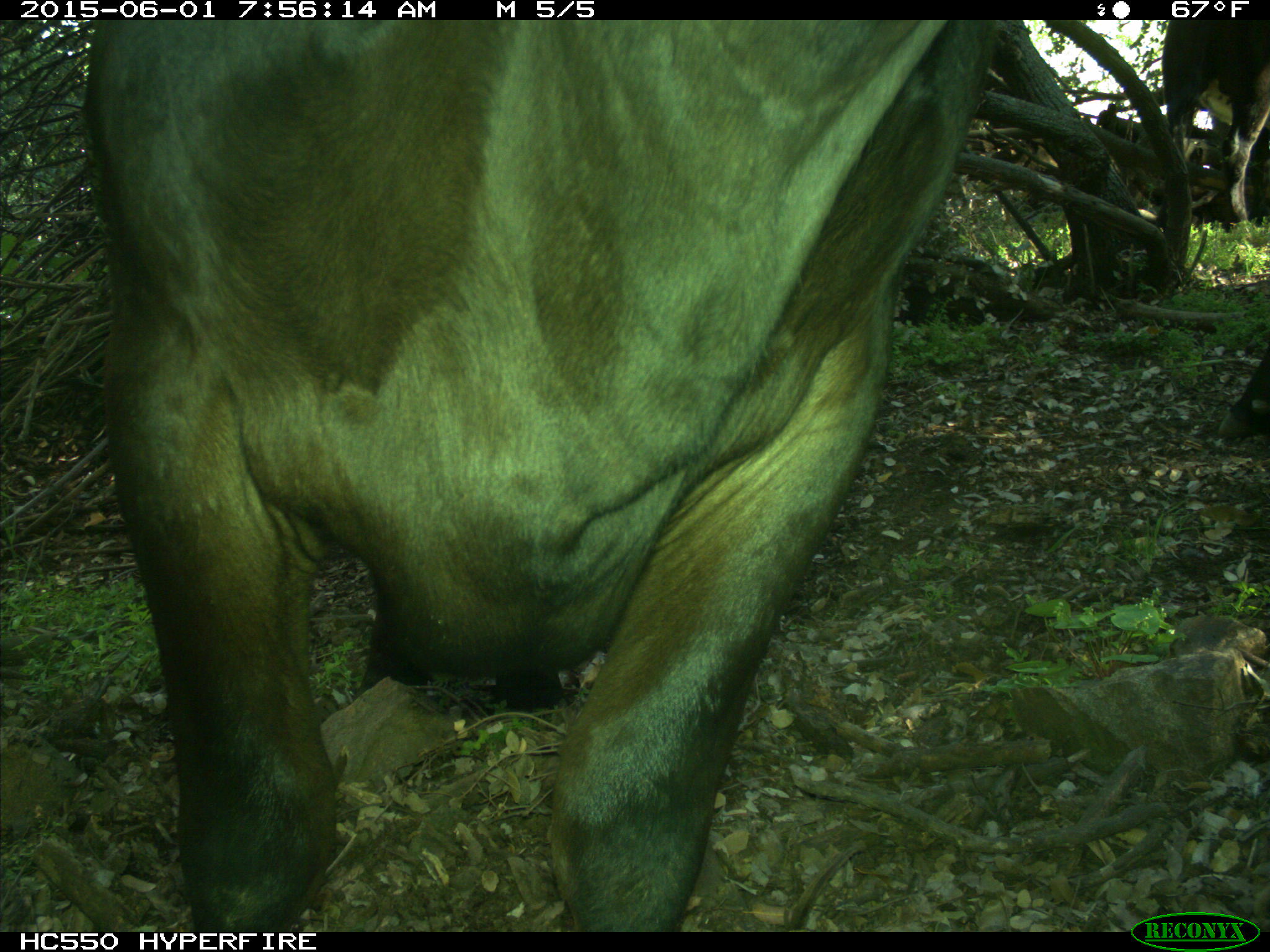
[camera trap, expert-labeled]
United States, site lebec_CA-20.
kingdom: Animalia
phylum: Chordata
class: Mammalia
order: Artiodactyla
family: Bovidae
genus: Bos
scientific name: Bos taurus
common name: domestic cow